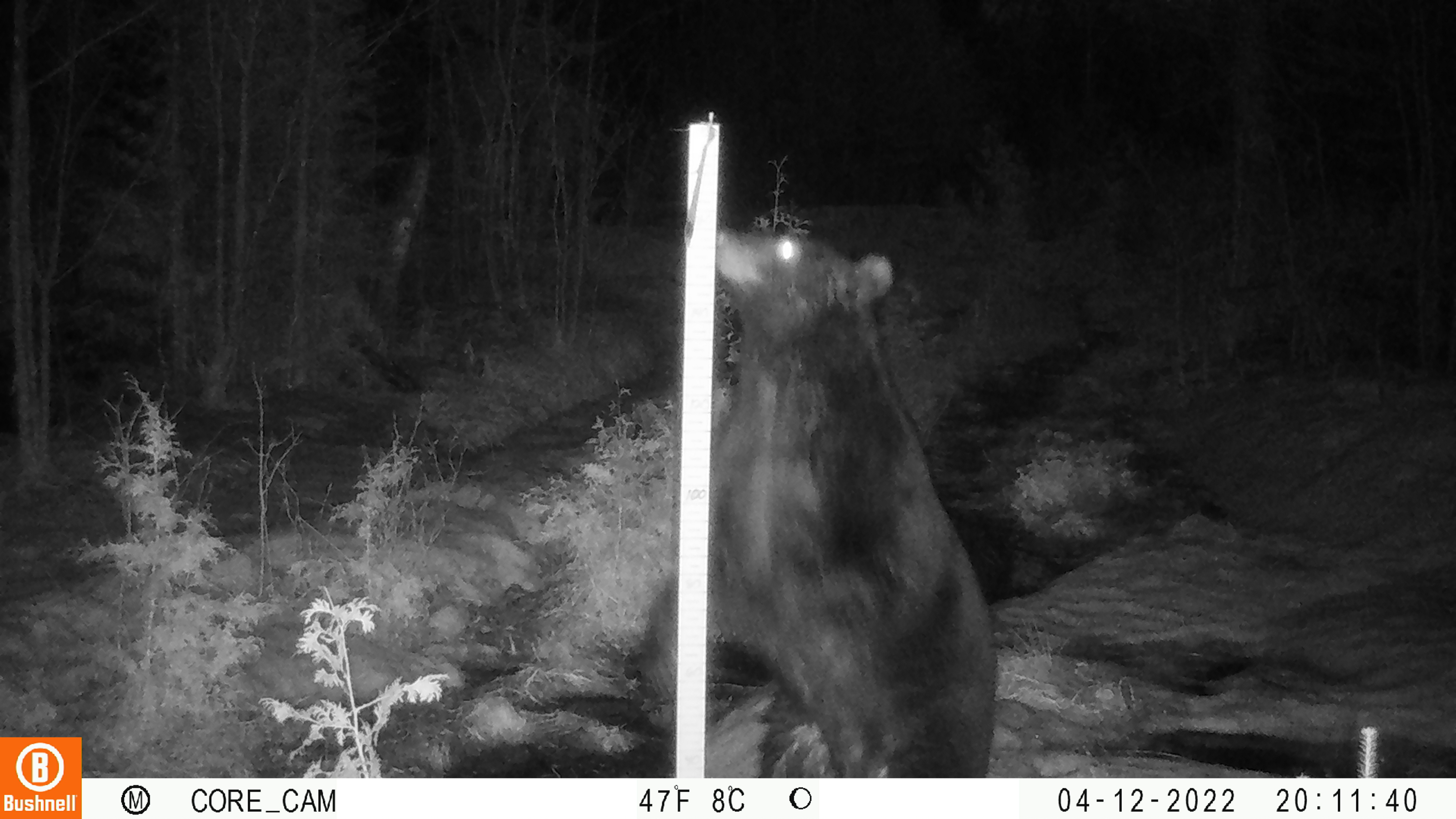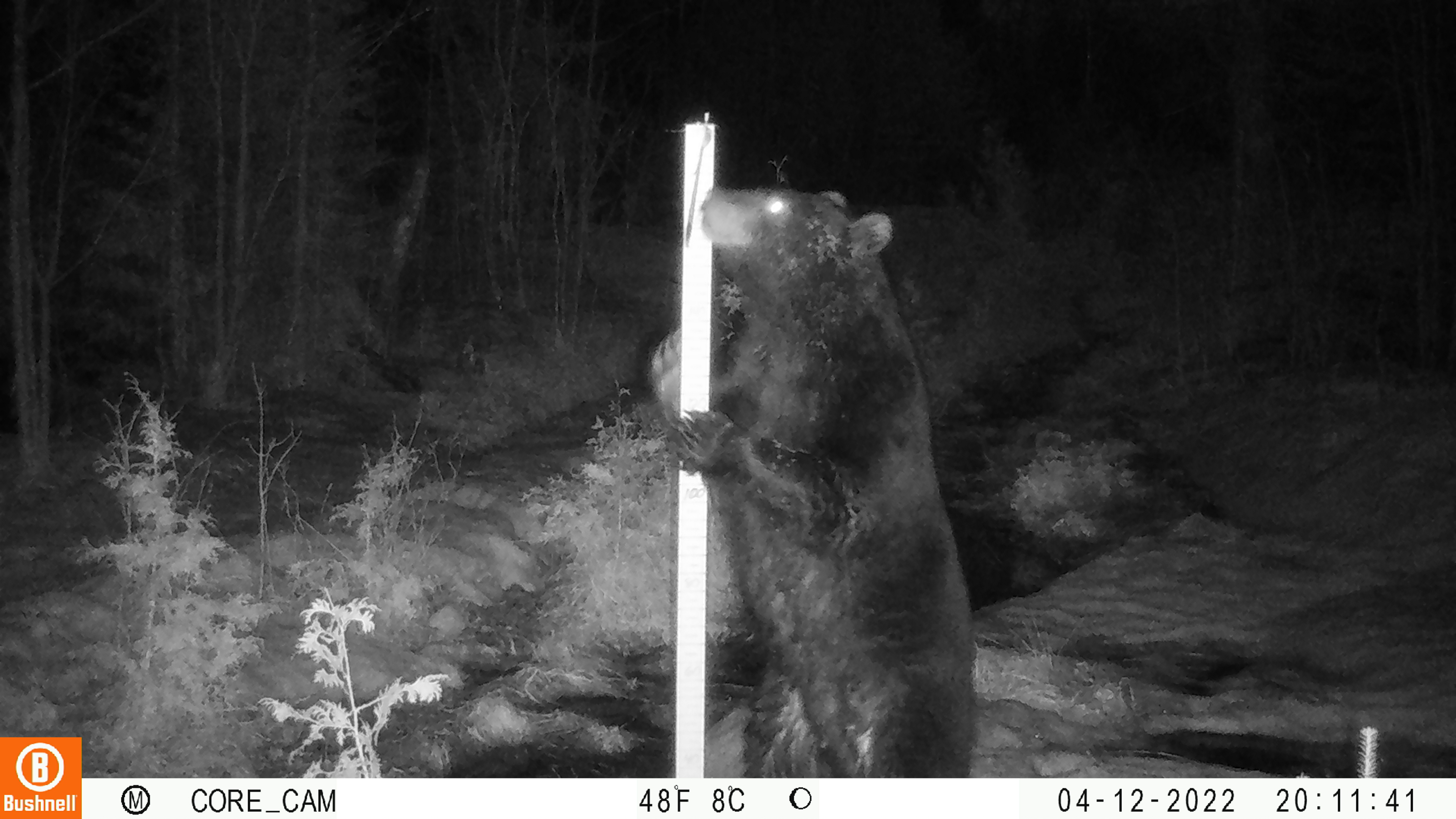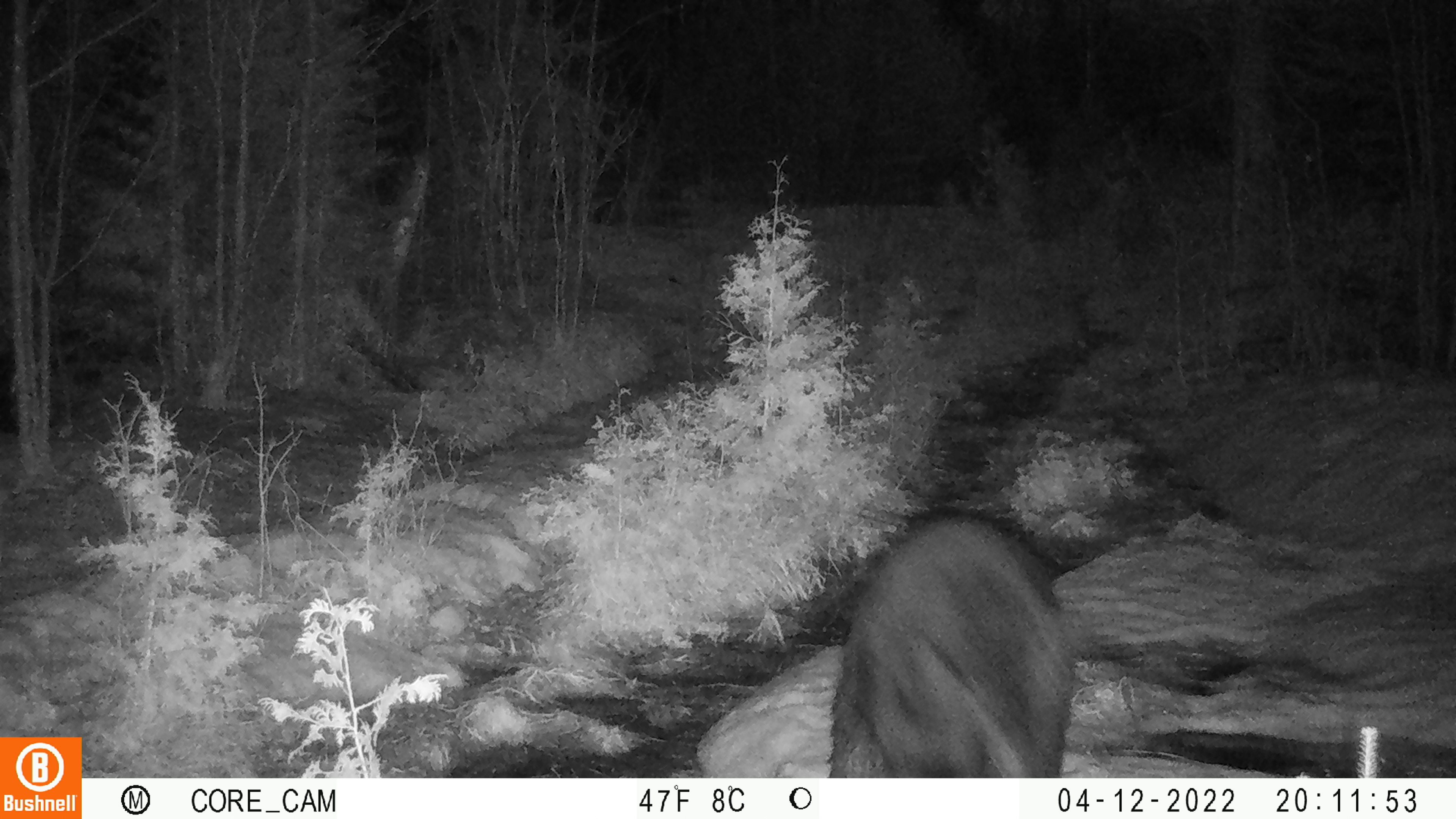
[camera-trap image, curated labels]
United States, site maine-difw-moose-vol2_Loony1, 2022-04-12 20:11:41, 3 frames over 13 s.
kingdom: Animalia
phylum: Chordata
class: Mammalia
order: Carnivora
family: Ursidae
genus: Ursus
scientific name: Ursus americanus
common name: black bear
Black bear (Ursus americanus).